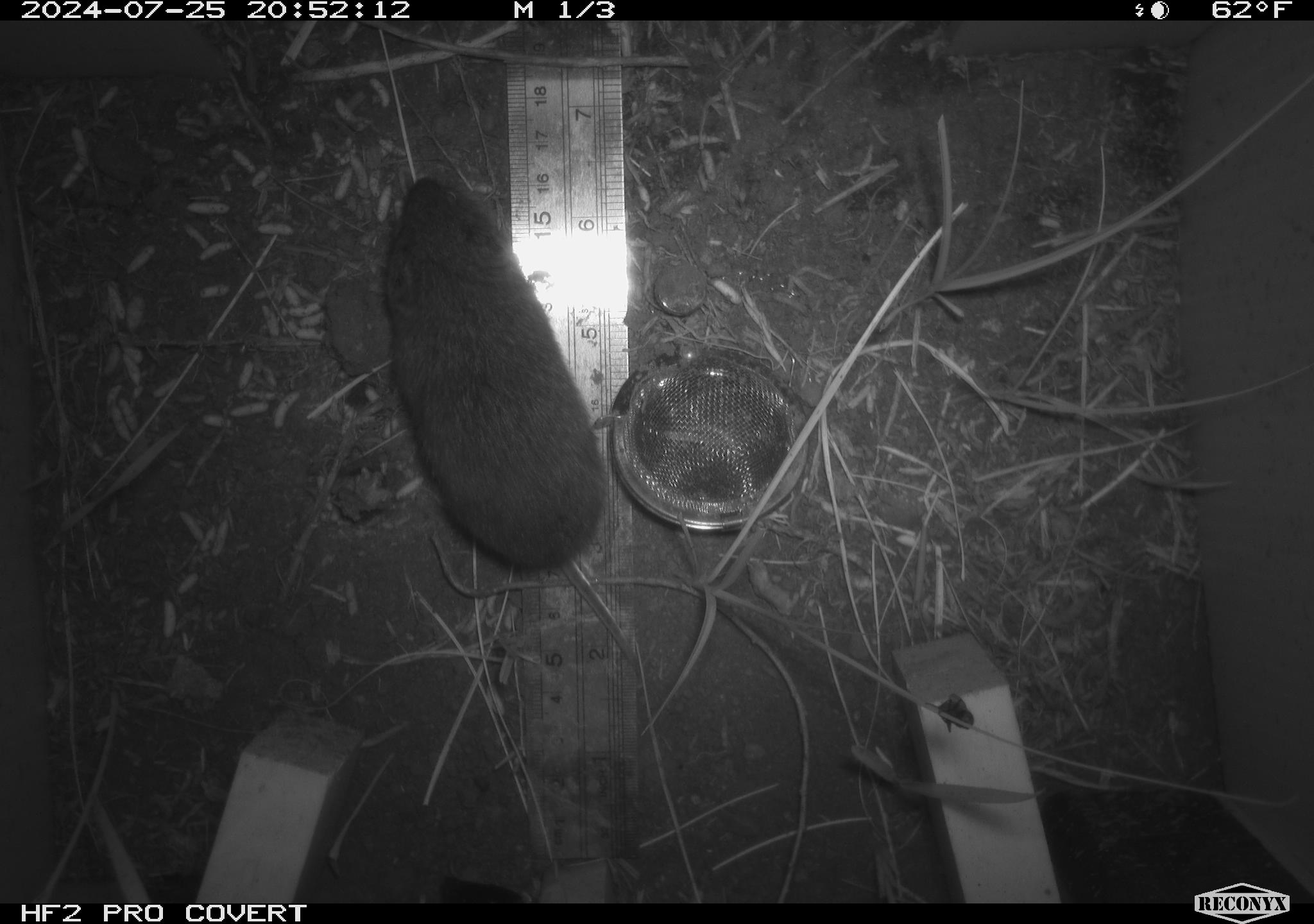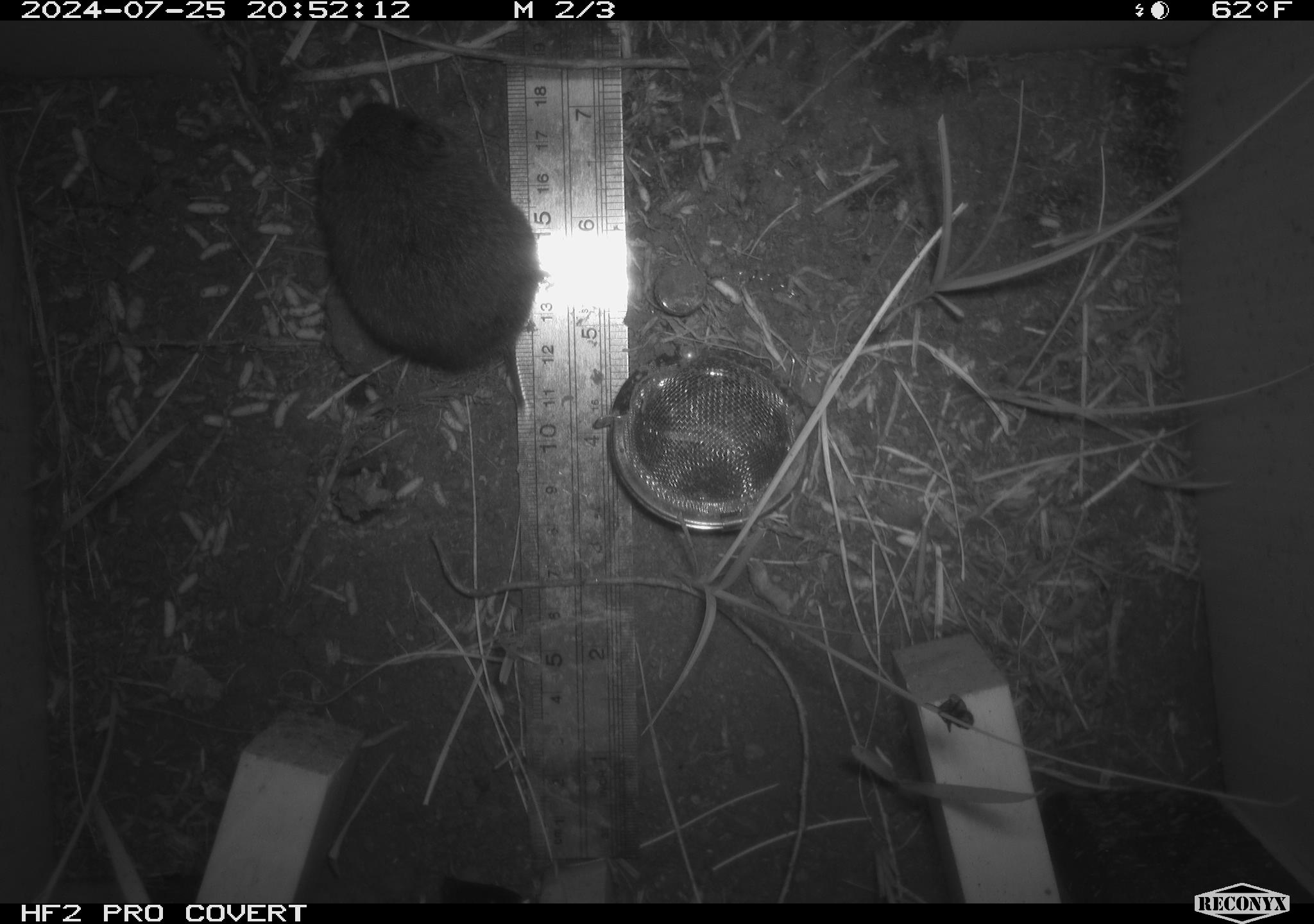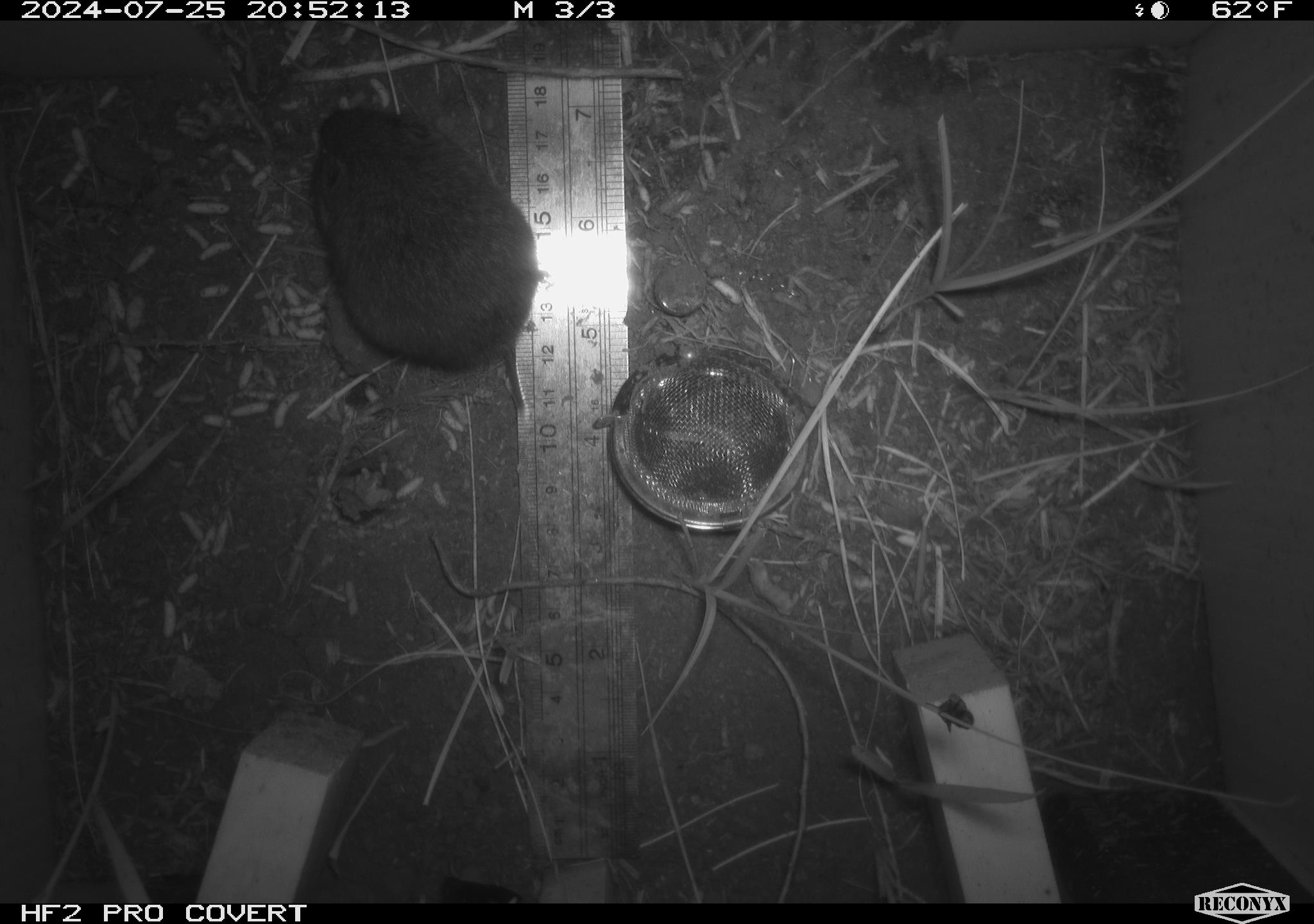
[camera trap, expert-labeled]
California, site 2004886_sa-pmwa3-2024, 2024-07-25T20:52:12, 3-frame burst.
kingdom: Animalia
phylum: Chordata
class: Mammalia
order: Rodentia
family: Cricetidae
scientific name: Arvicolinae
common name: voles, lemmings, and muskrats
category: arvicolinae subfamily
Arvicolinae subfamily (voles, lemmings, and muskrats) (Arvicolinae).